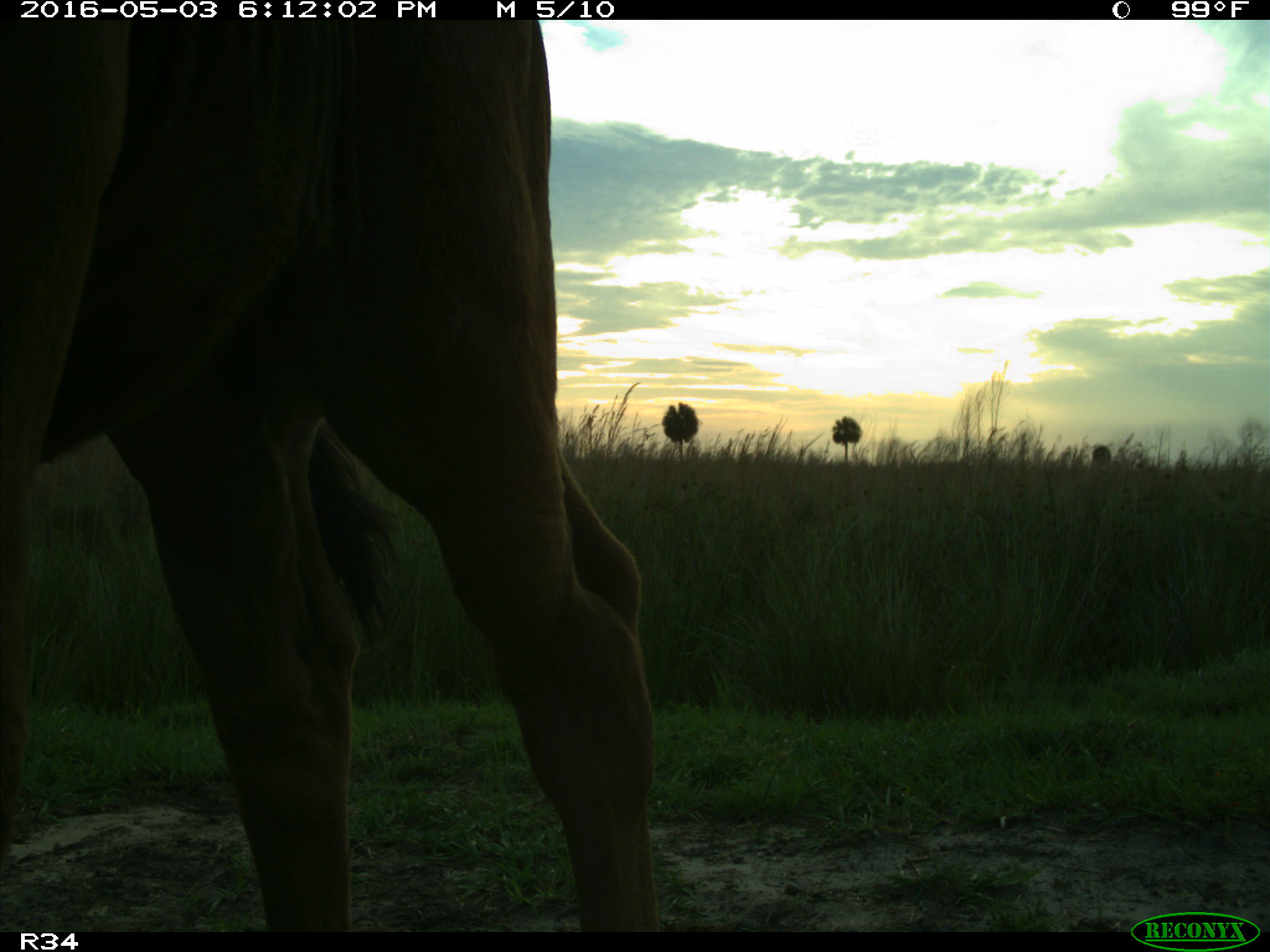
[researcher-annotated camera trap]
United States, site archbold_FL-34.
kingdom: Animalia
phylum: Chordata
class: Mammalia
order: Artiodactyla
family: Bovidae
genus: Bos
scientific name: Bos taurus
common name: domestic cow